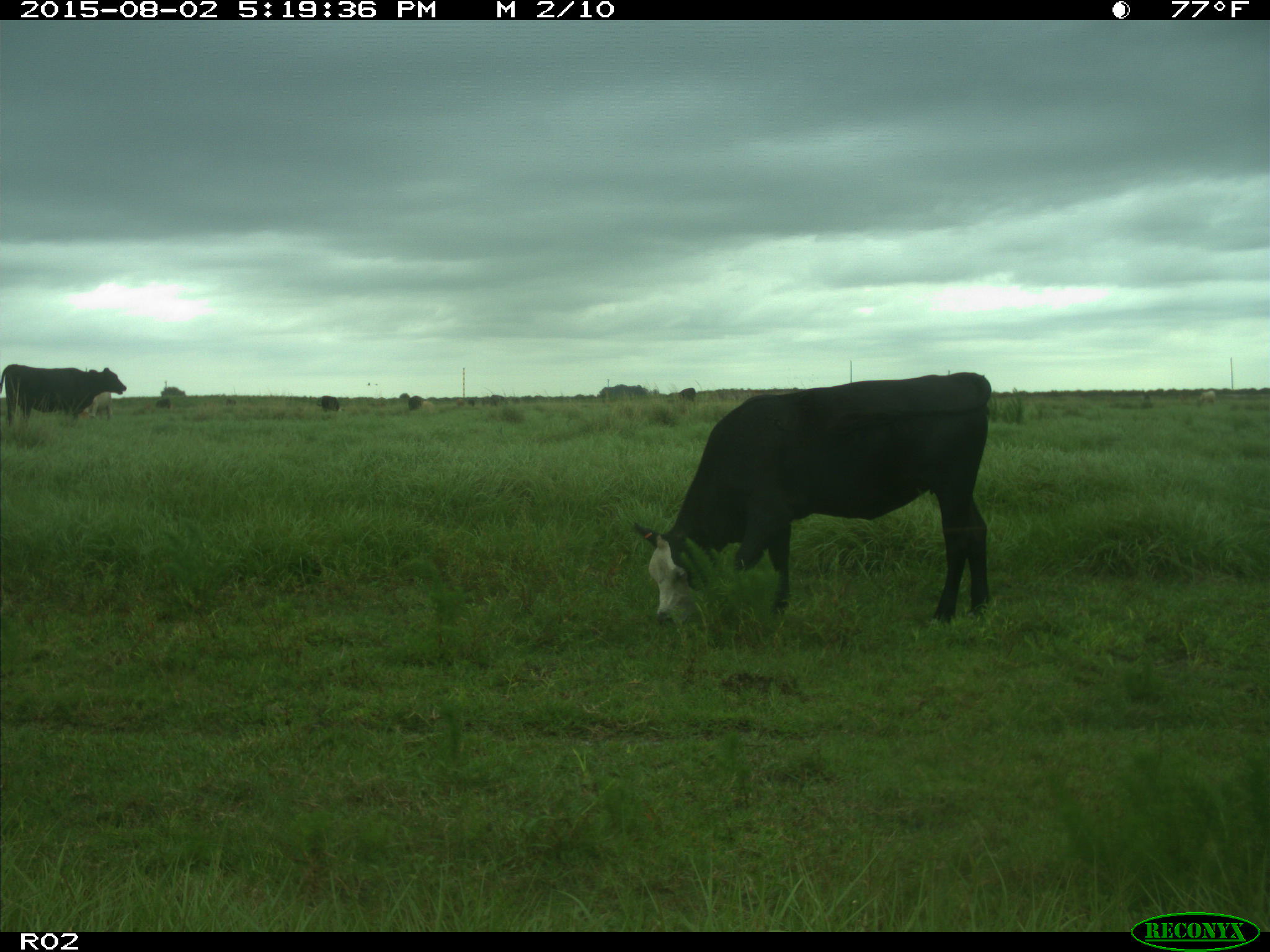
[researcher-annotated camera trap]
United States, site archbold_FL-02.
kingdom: Animalia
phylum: Chordata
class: Mammalia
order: Artiodactyla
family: Bovidae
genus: Bos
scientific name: Bos taurus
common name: domestic cow